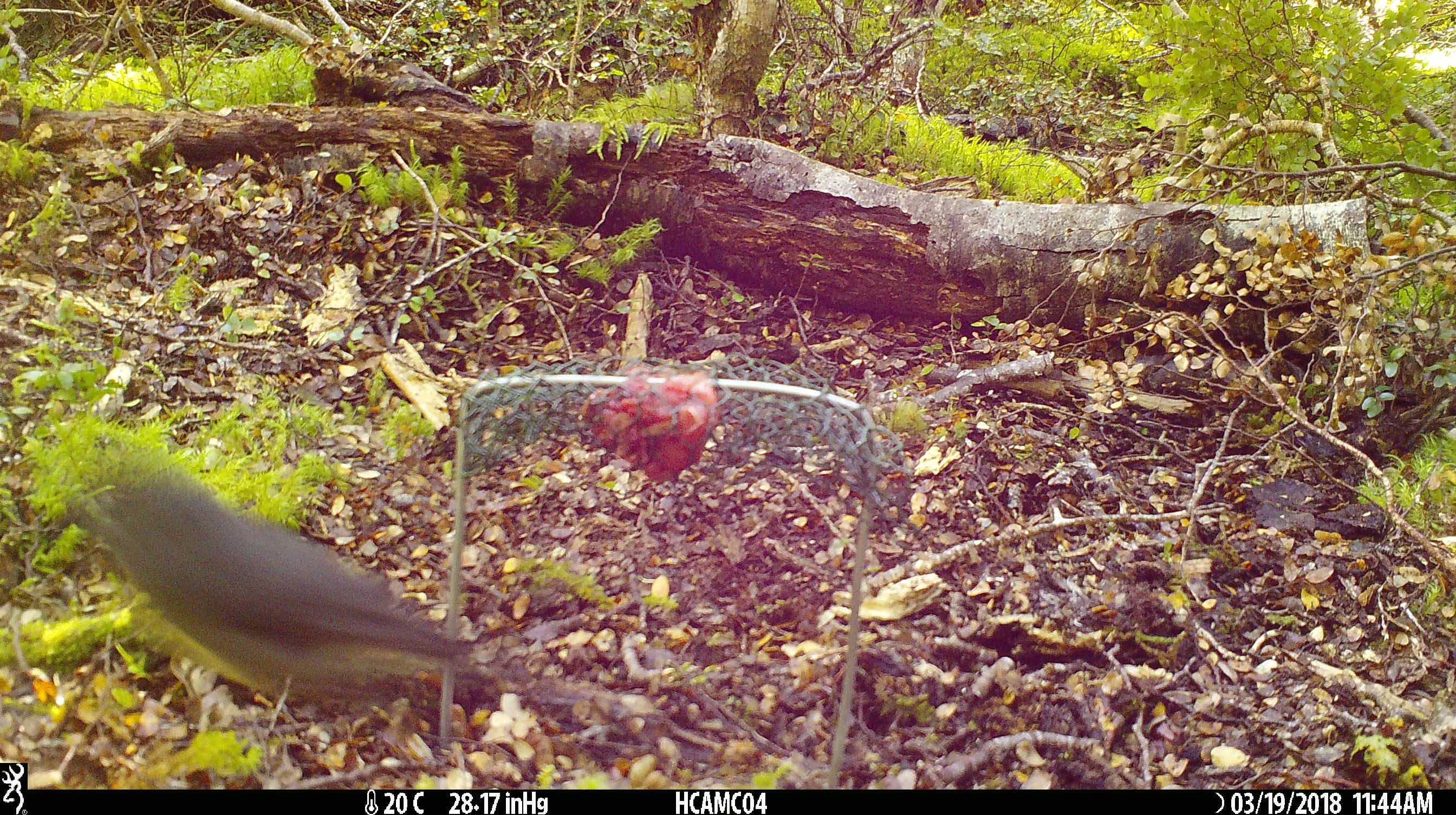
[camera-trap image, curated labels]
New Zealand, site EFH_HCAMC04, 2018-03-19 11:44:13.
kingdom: Animalia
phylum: Chordata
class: Aves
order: Passeriformes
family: Petroicidae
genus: Petroica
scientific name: Petroica australis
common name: new zealand robin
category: robin